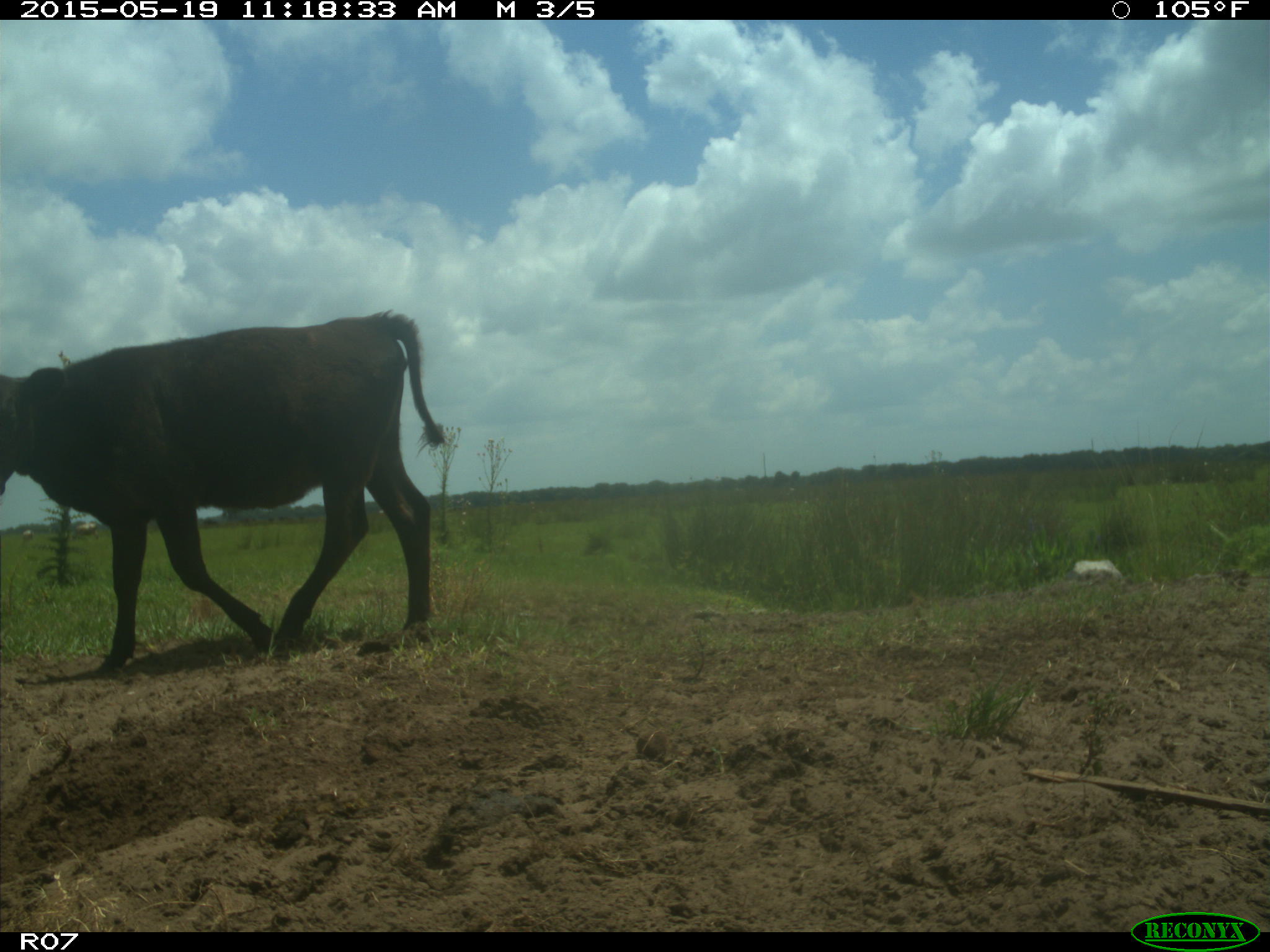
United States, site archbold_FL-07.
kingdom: Animalia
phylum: Chordata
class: Mammalia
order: Artiodactyla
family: Bovidae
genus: Bos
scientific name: Bos taurus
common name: domestic cow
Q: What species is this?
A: Bos taurus (domestic cow).